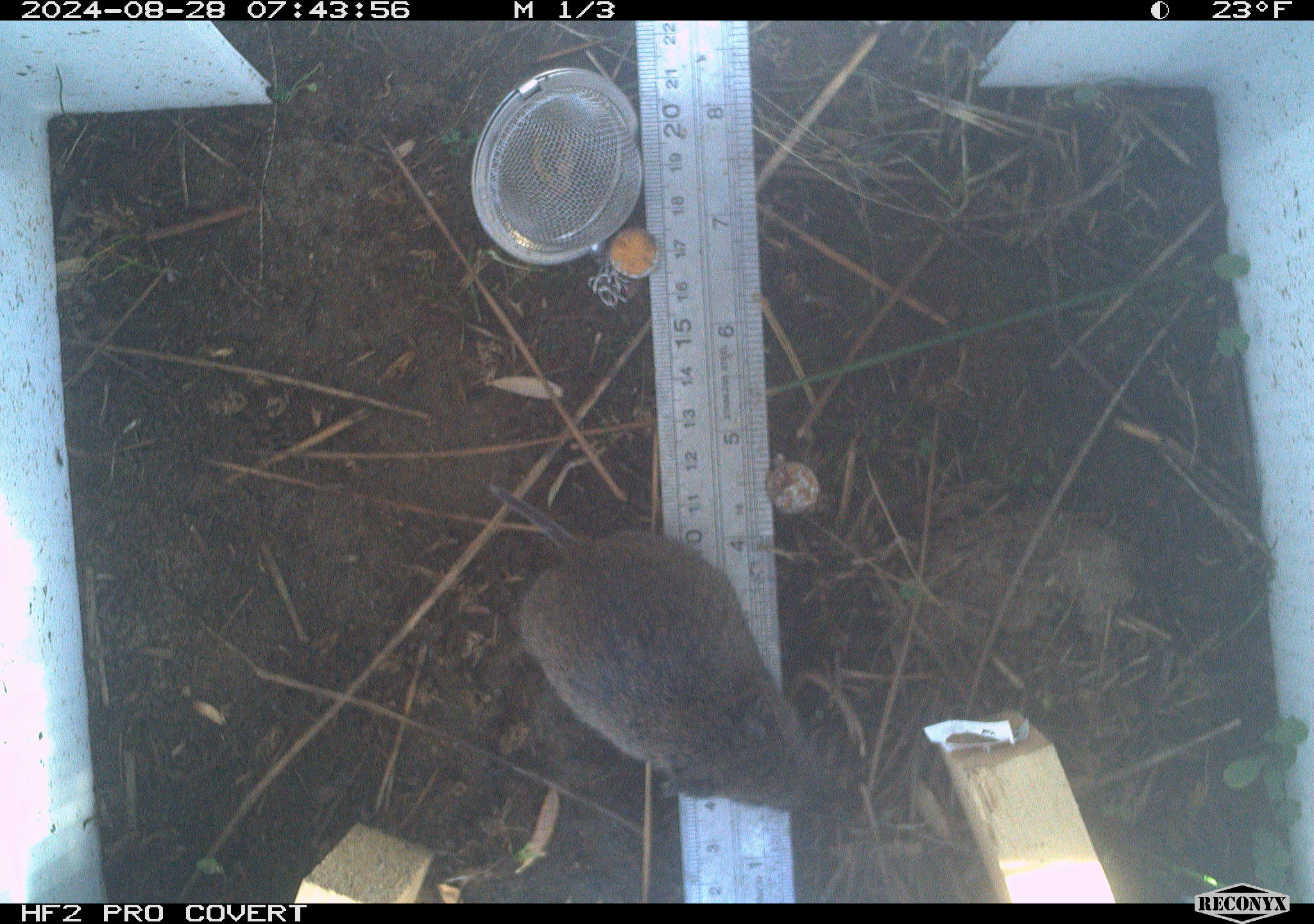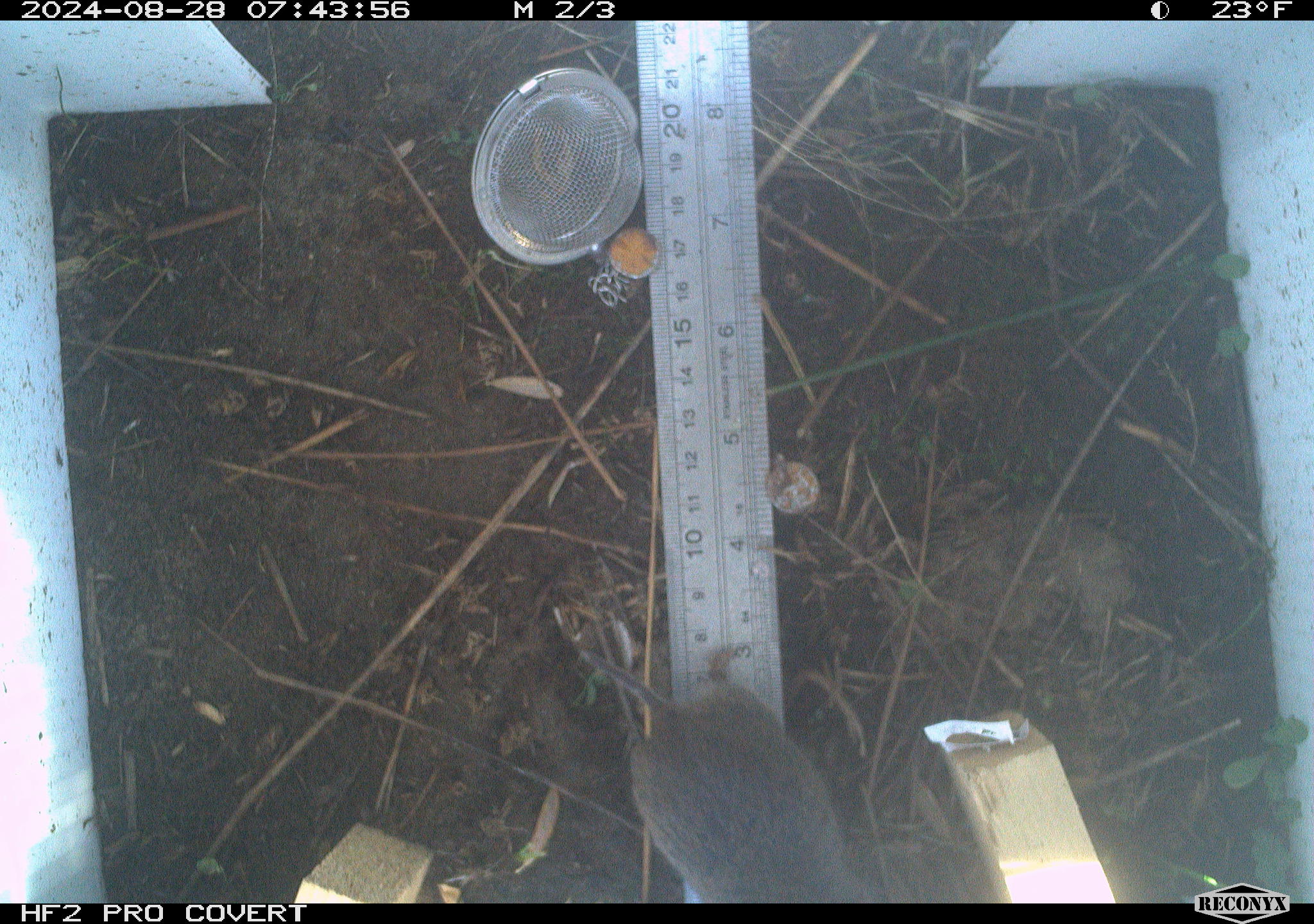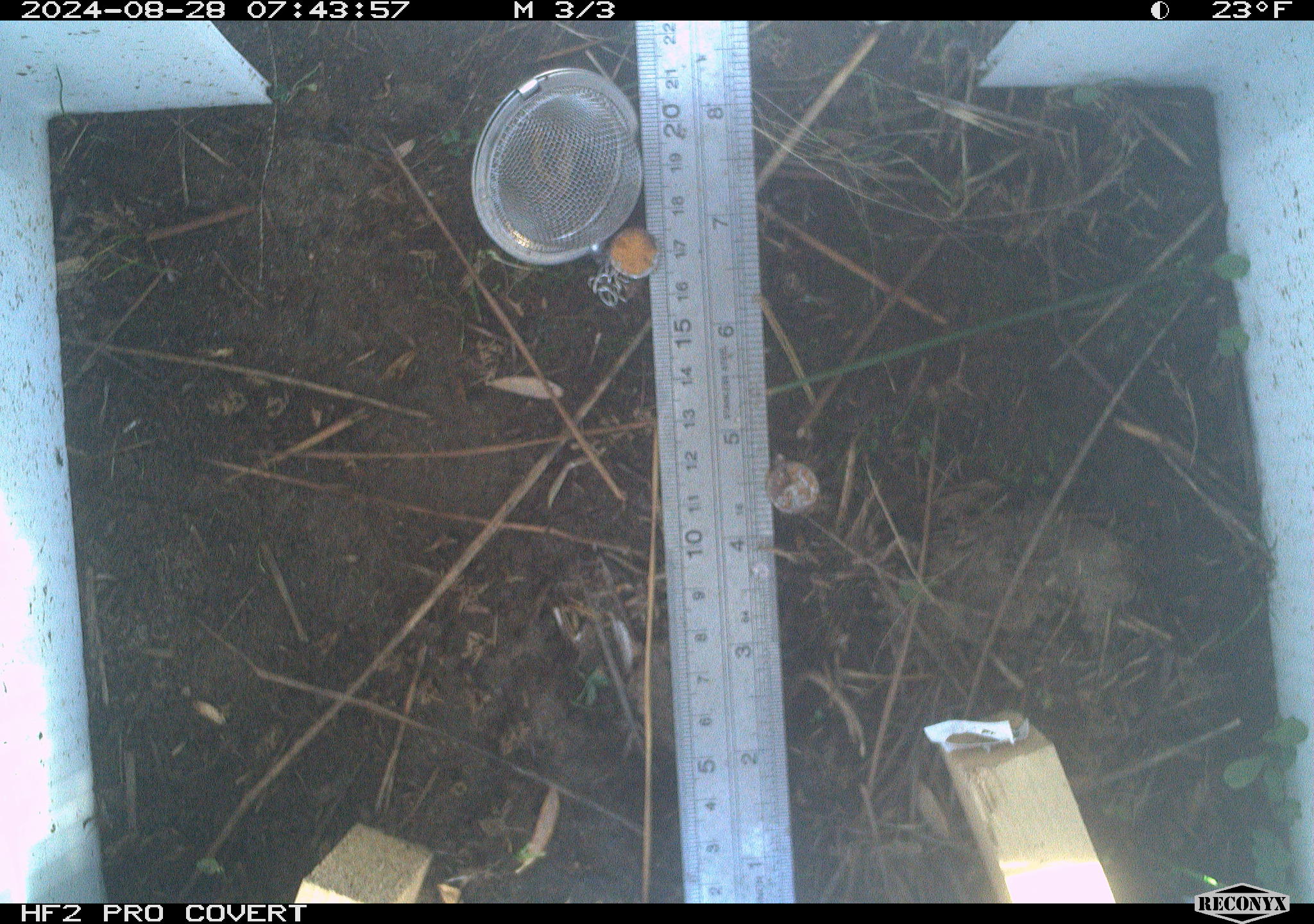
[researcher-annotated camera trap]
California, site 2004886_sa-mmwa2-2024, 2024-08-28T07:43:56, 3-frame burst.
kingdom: Animalia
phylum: Chordata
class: Mammalia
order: Rodentia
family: Cricetidae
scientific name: Arvicolinae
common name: voles, lemmings, and muskrats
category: arvicolinae subfamily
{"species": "arvicolinae subfamily (voles, lemmings, and muskrats) (Arvicolinae)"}